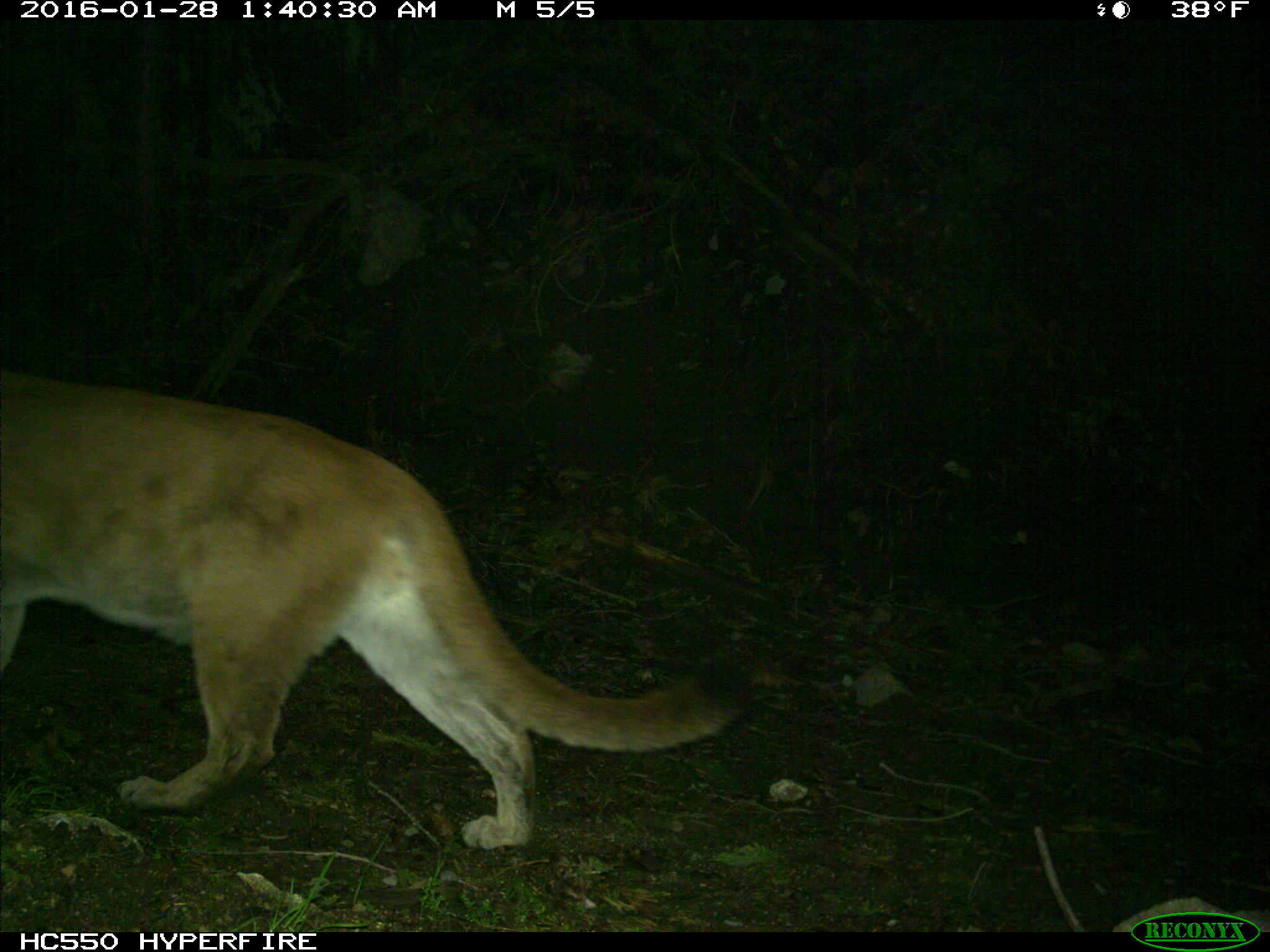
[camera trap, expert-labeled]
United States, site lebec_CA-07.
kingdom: Animalia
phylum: Chordata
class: Mammalia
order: Carnivora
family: Felidae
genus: Puma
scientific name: Puma concolor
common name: mountain lion